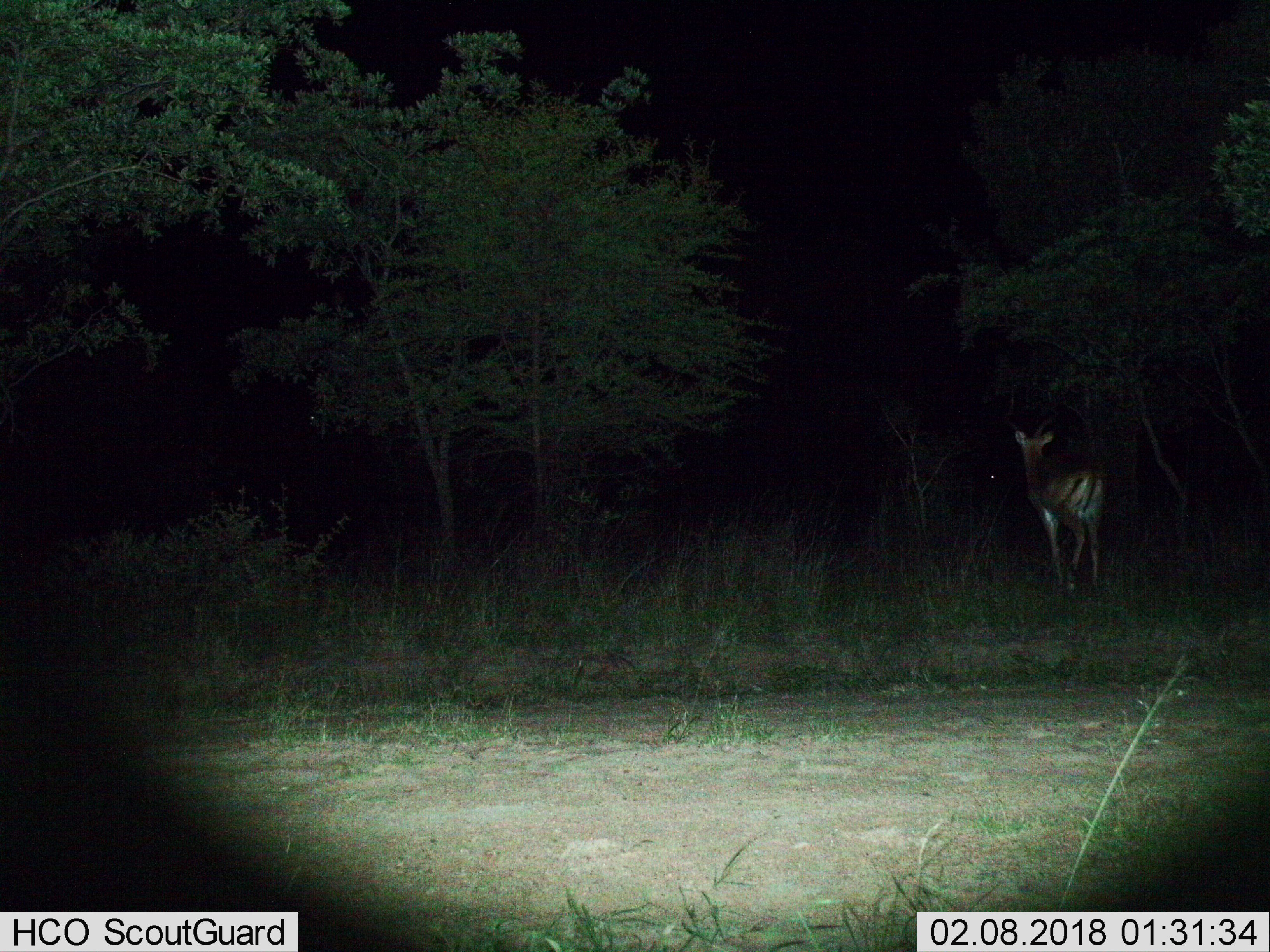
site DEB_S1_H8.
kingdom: Animalia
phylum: Chordata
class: Mammalia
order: Artiodactyla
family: Bovidae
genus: Aepyceros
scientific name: Aepyceros melampus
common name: impala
Impala (Aepyceros melampus), count 1. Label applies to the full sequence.